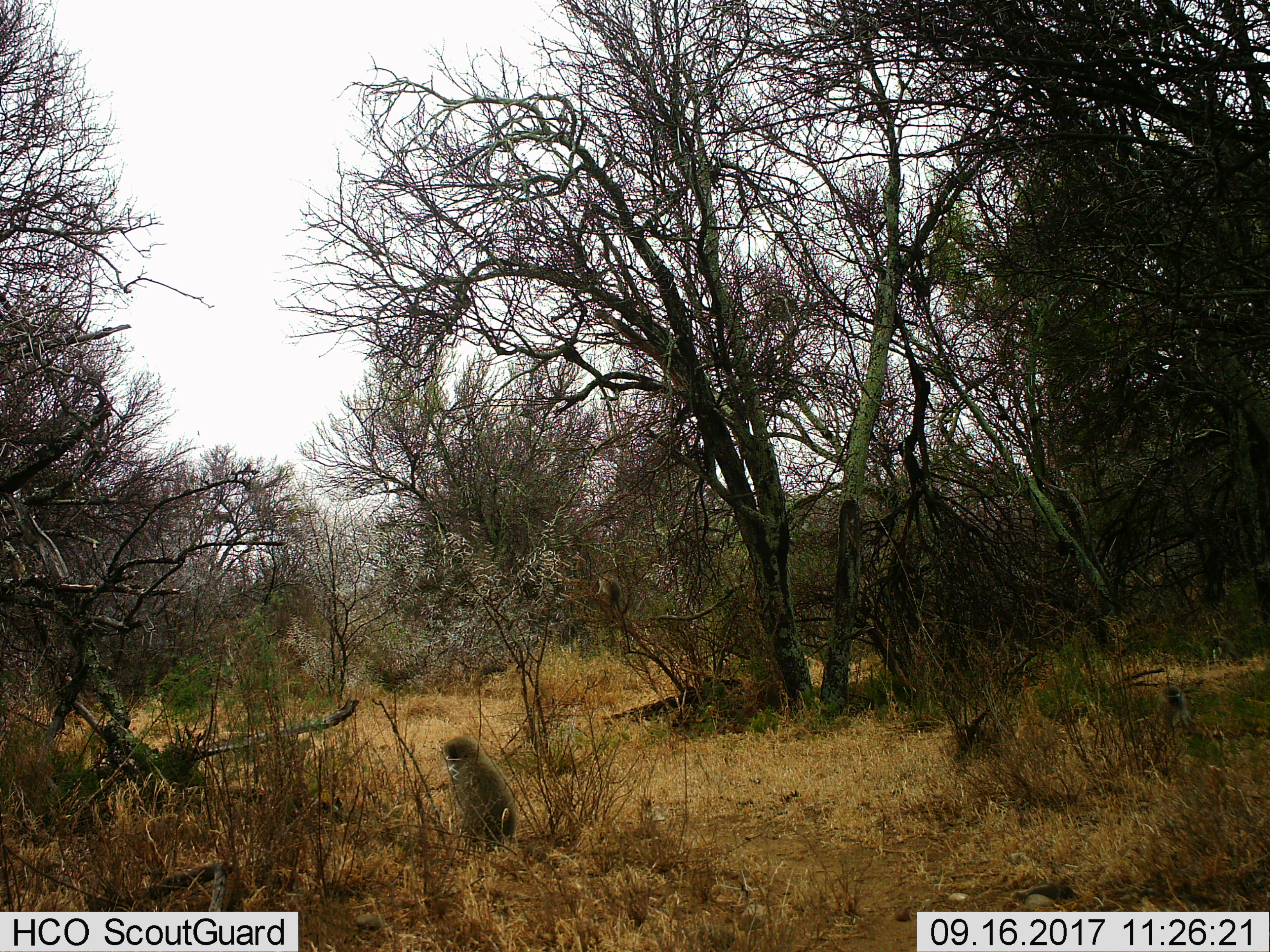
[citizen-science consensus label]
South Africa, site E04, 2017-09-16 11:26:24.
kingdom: Animalia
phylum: Chordata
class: Mammalia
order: Primates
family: Cercopithecidae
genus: Chlorocebus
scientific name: Chlorocebus pygerythrus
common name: vervet monkey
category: monkeyvervet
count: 2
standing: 38%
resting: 50%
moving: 0%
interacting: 0%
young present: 0%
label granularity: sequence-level